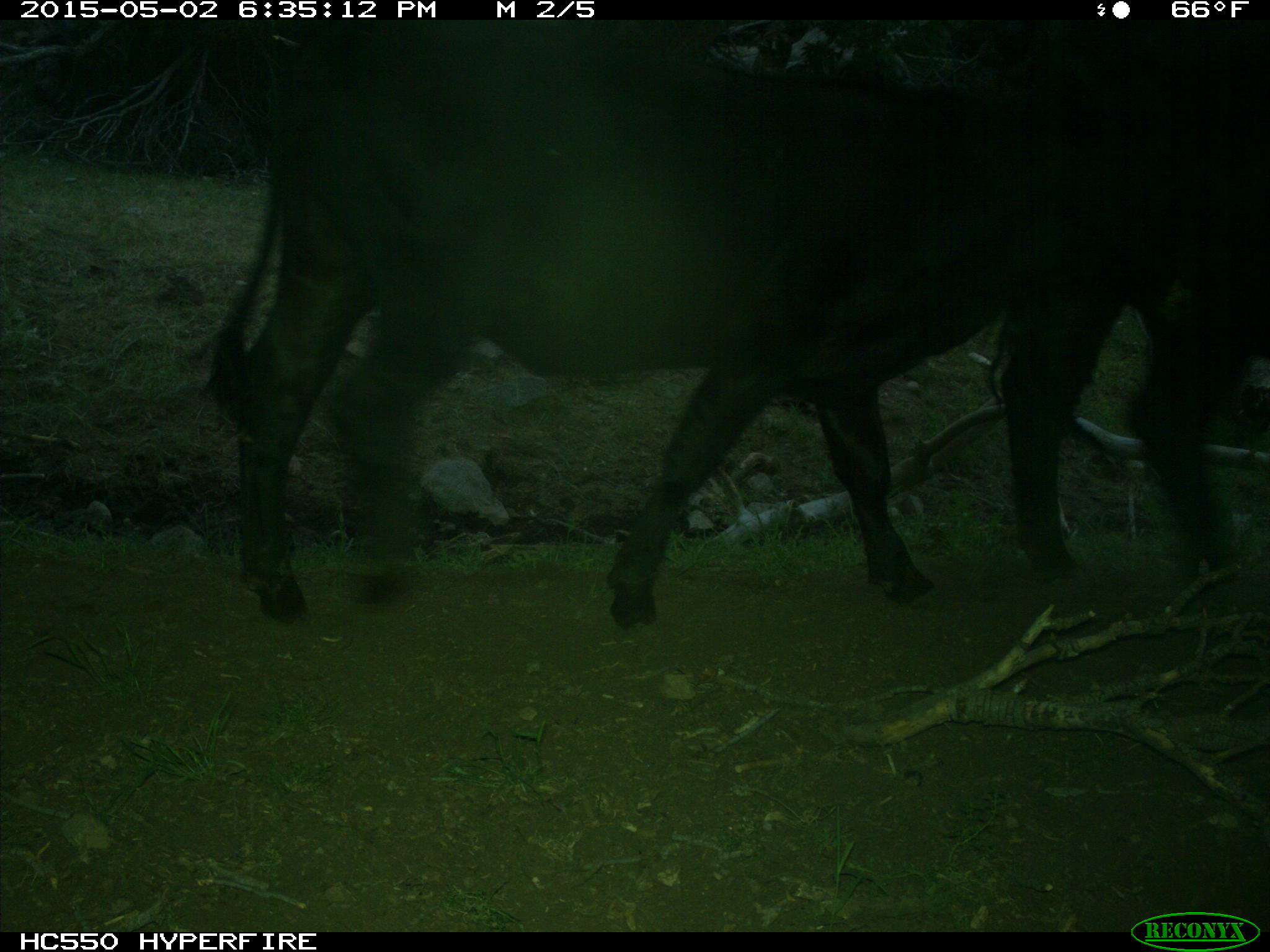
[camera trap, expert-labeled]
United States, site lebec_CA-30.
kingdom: Animalia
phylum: Chordata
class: Mammalia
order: Artiodactyla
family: Bovidae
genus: Bos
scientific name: Bos taurus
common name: domestic cow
Bos taurus (domestic cow).